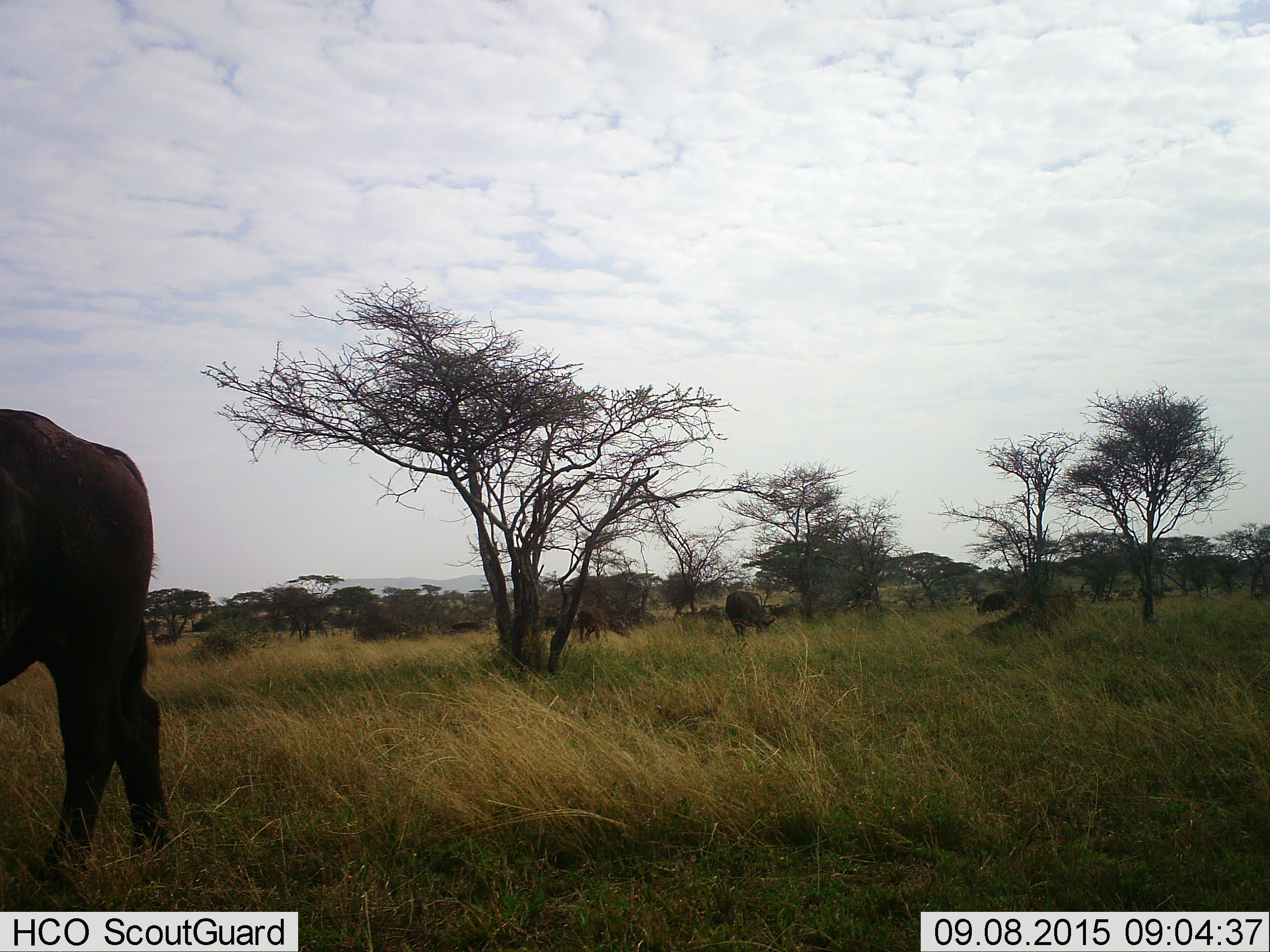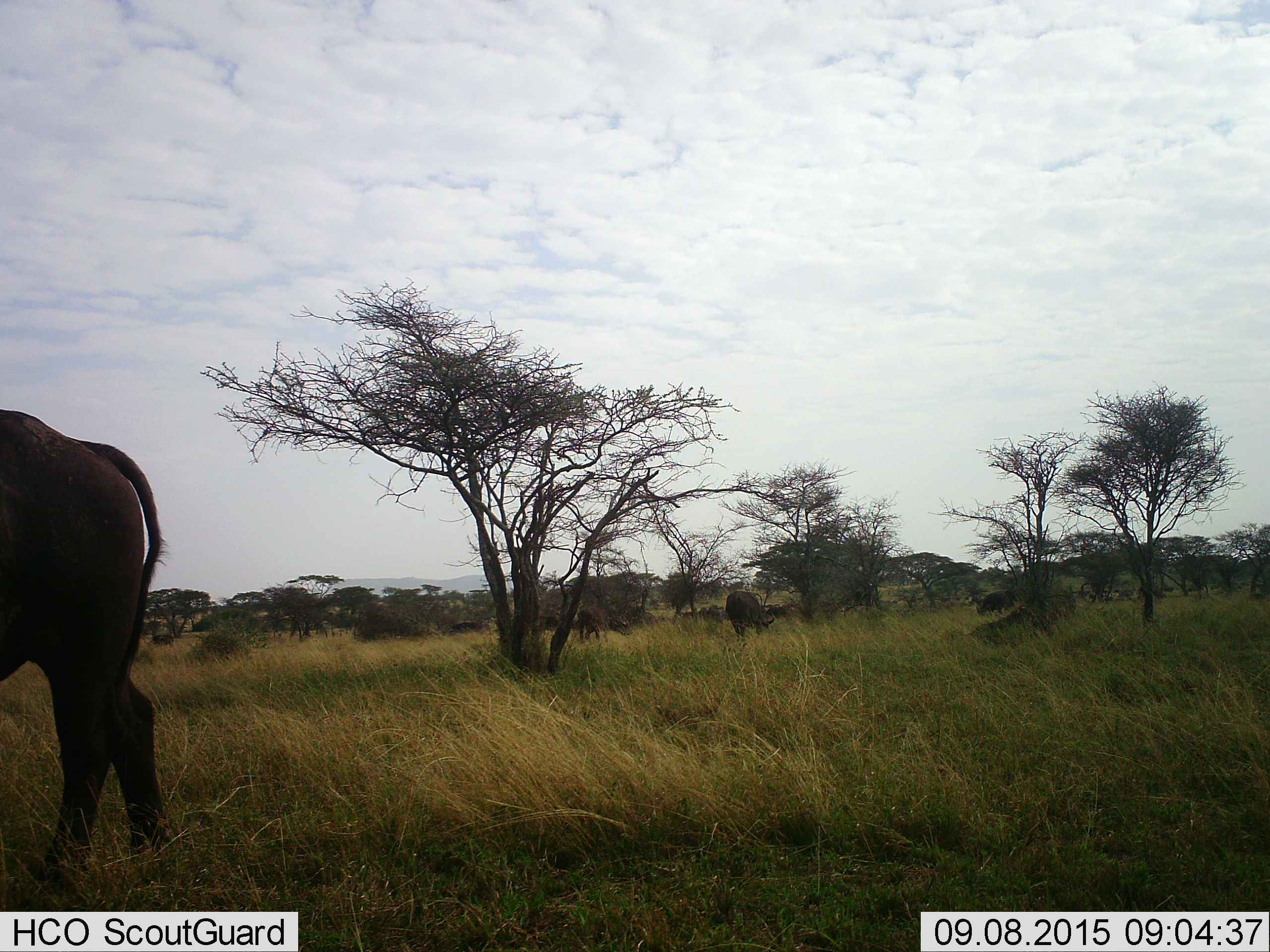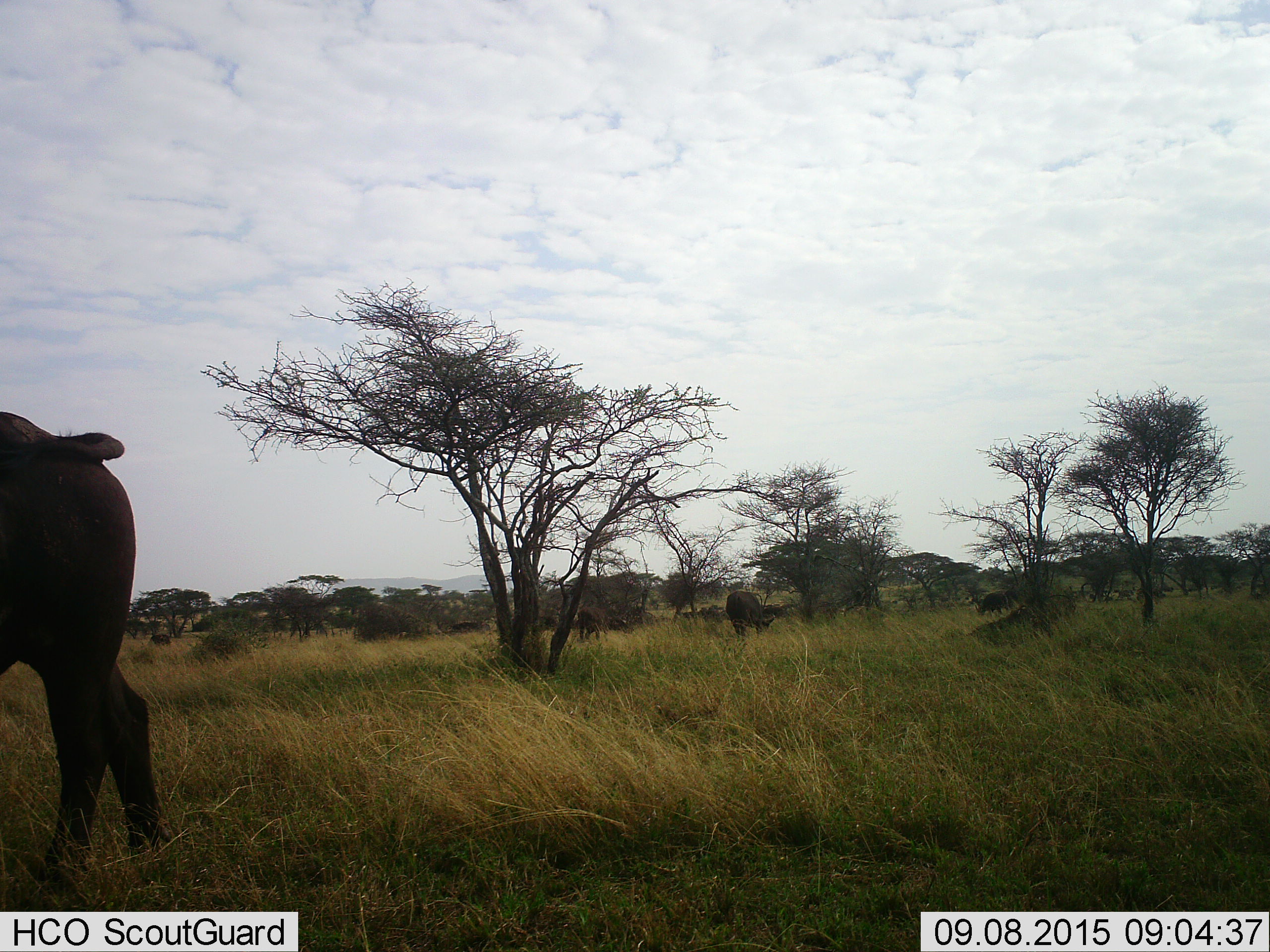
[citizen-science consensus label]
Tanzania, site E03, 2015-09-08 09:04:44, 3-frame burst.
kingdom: Animalia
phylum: Chordata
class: Mammalia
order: Artiodactyla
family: Bovidae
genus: Syncerus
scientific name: Syncerus caffer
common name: cape buffalo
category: buffalo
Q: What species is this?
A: Buffalo (cape buffalo) (Syncerus caffer).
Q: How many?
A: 11-50.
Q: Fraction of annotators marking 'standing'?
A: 50%.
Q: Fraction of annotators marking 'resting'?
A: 7%.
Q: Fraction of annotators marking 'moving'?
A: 29%.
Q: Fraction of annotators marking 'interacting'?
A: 0%.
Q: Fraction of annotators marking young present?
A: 0%.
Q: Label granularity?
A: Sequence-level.